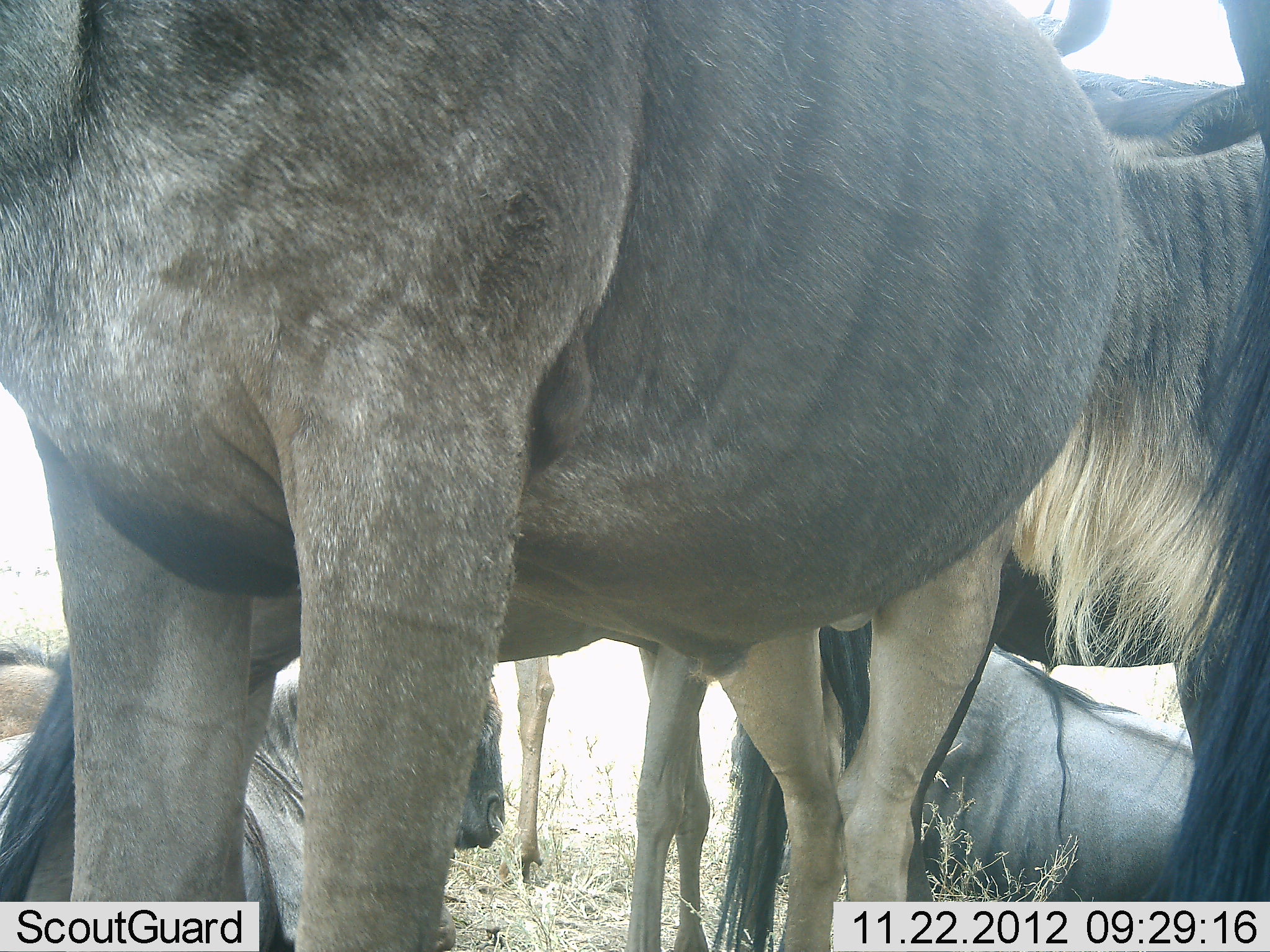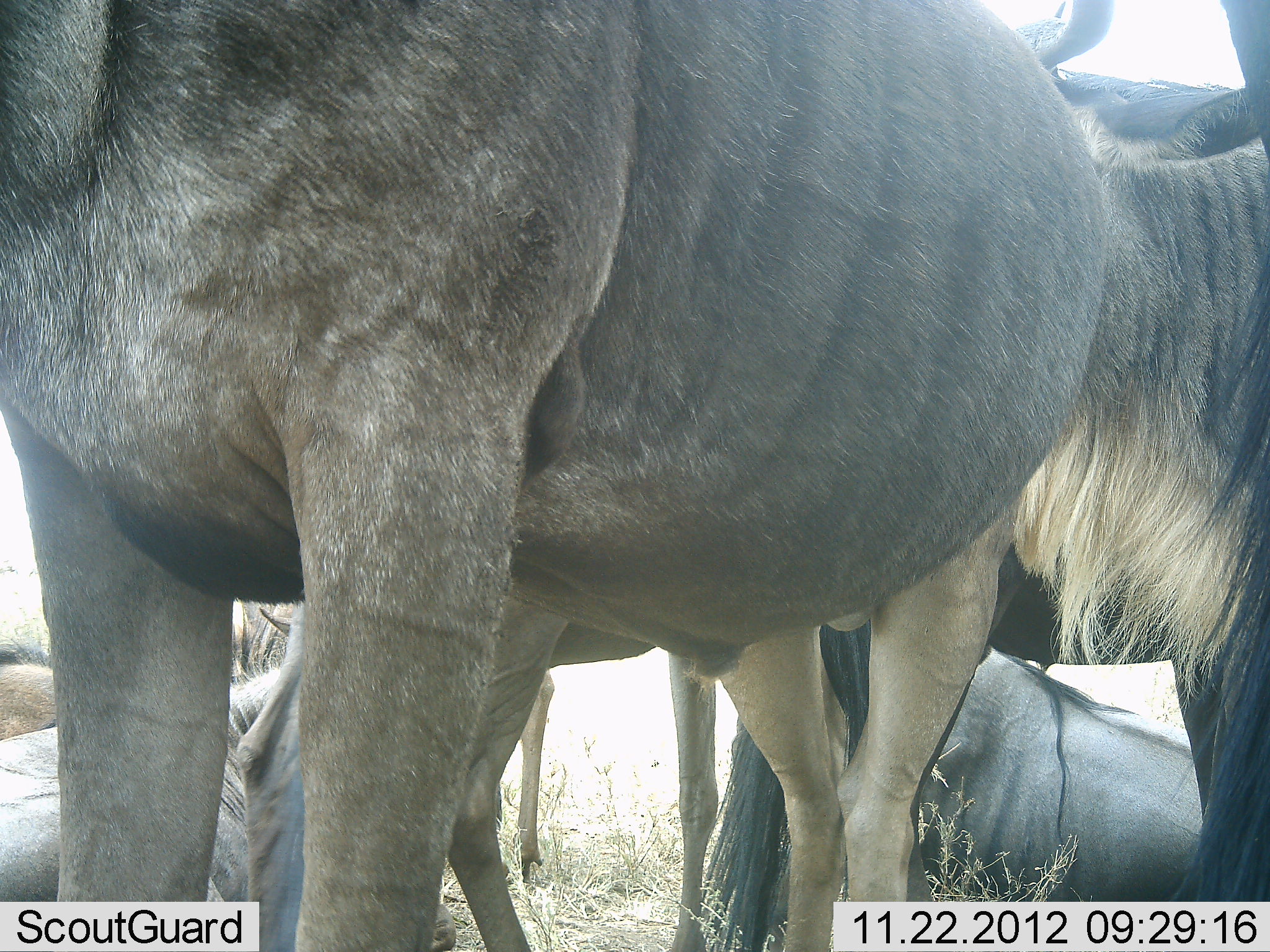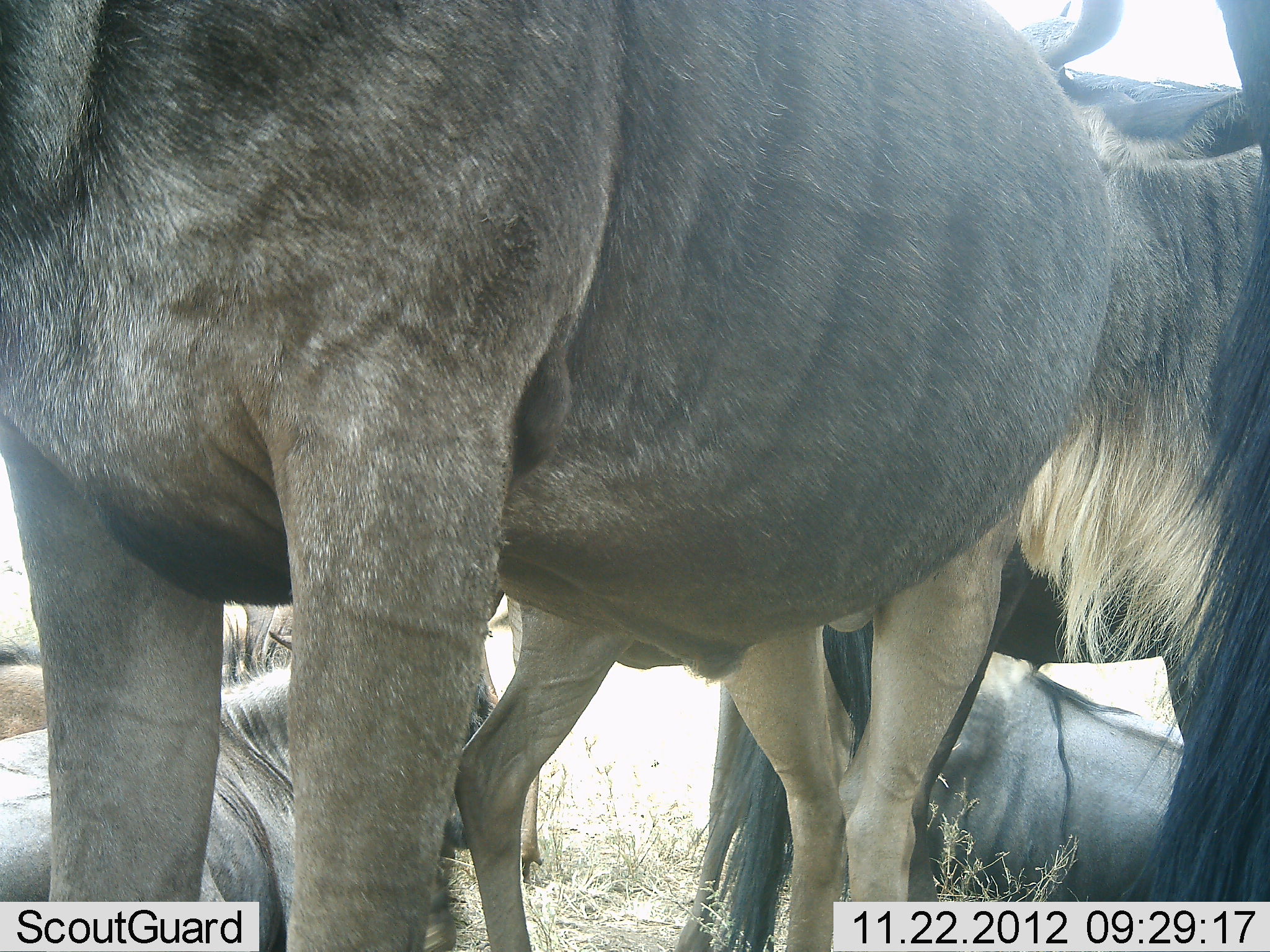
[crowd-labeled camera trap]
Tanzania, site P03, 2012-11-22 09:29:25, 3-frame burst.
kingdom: Animalia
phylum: Chordata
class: Mammalia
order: Artiodactyla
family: Bovidae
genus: Connochaetes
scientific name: Connochaetes taurinus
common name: blue wildebeest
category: wildebeest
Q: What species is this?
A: Wildebeest (blue wildebeest) (Connochaetes taurinus).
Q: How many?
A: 6.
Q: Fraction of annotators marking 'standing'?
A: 80%.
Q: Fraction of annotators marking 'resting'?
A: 80%.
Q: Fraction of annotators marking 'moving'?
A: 10%.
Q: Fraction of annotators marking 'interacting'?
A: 30%.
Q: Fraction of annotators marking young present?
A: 0%.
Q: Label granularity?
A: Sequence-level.